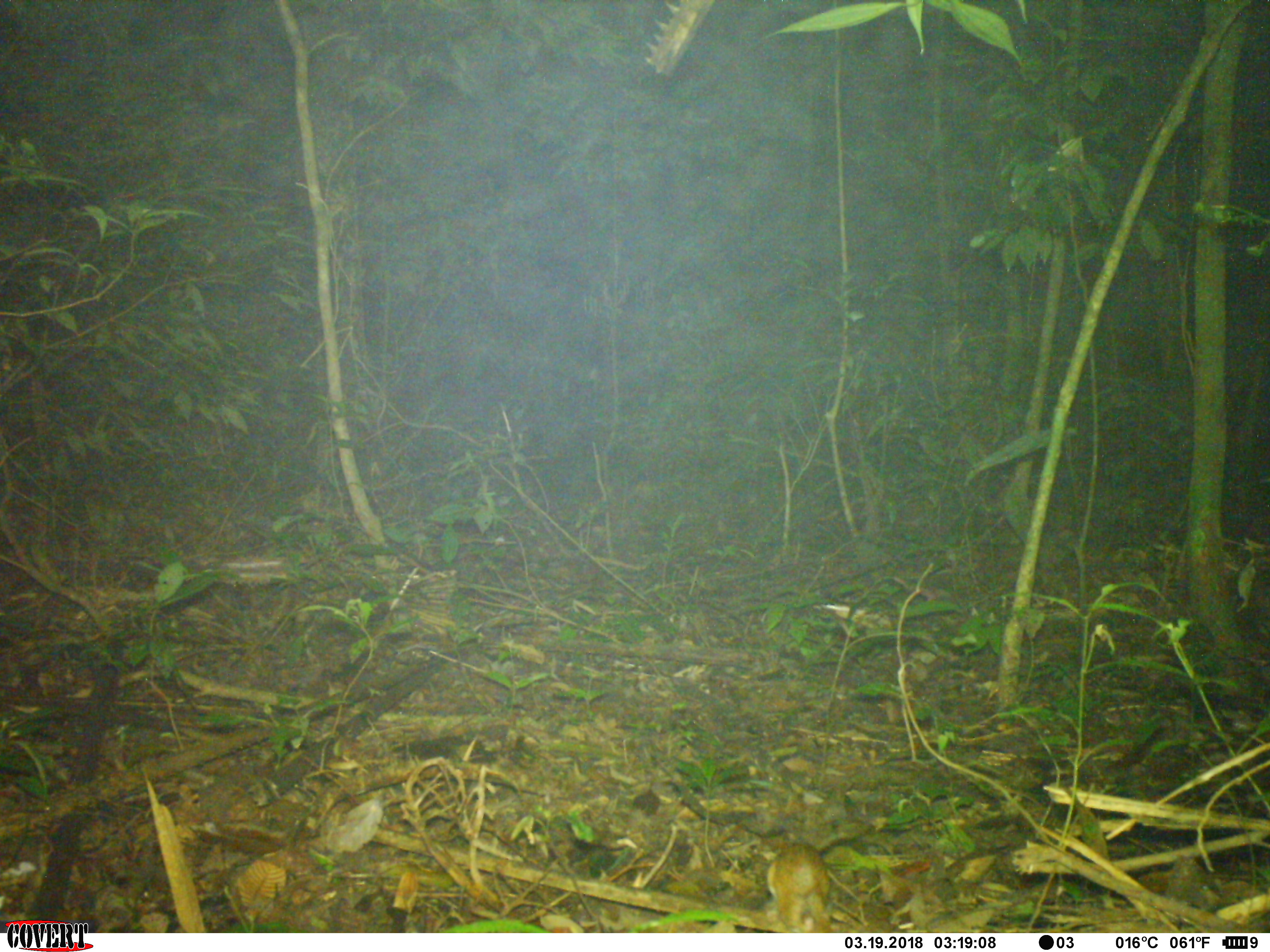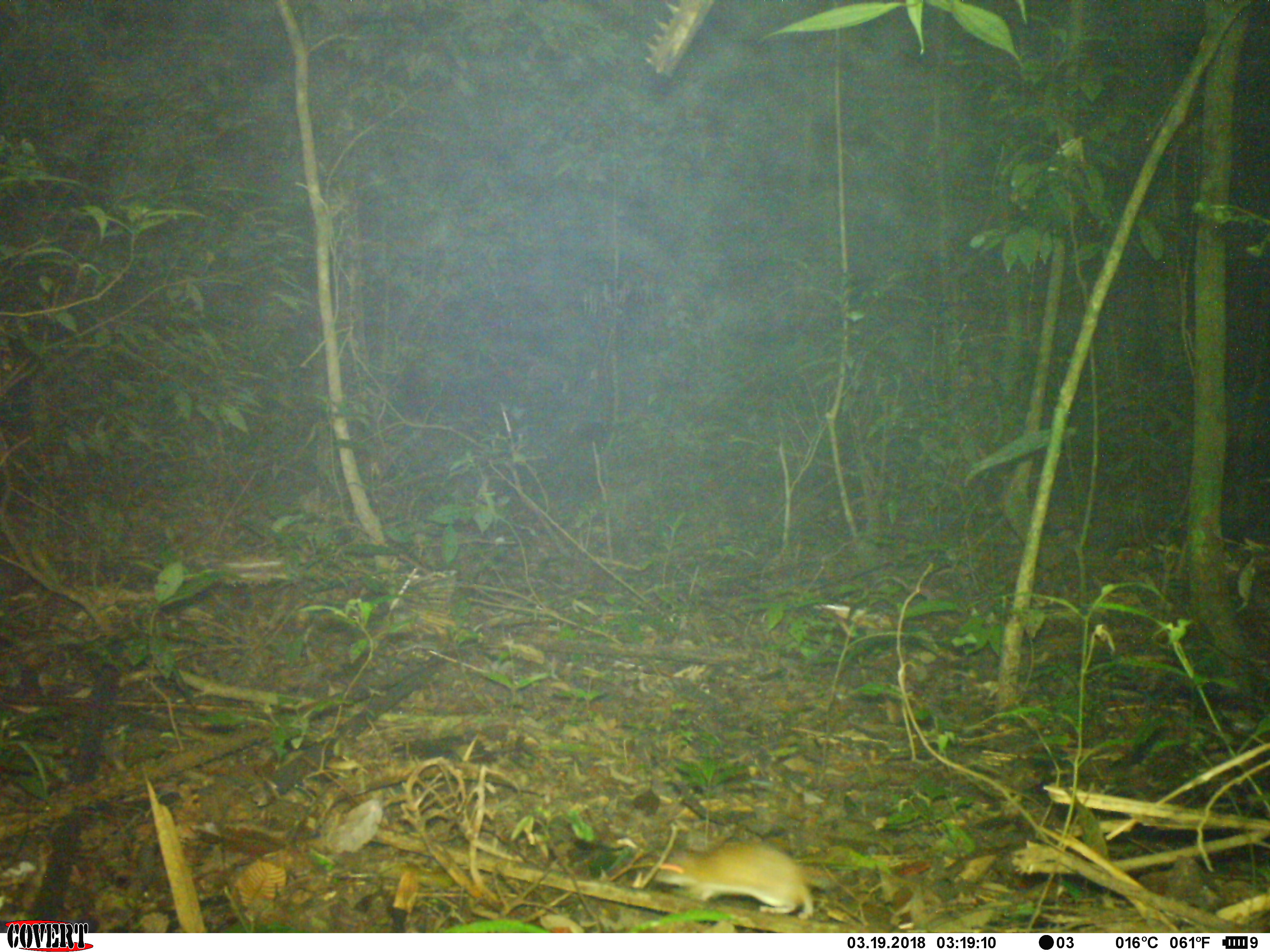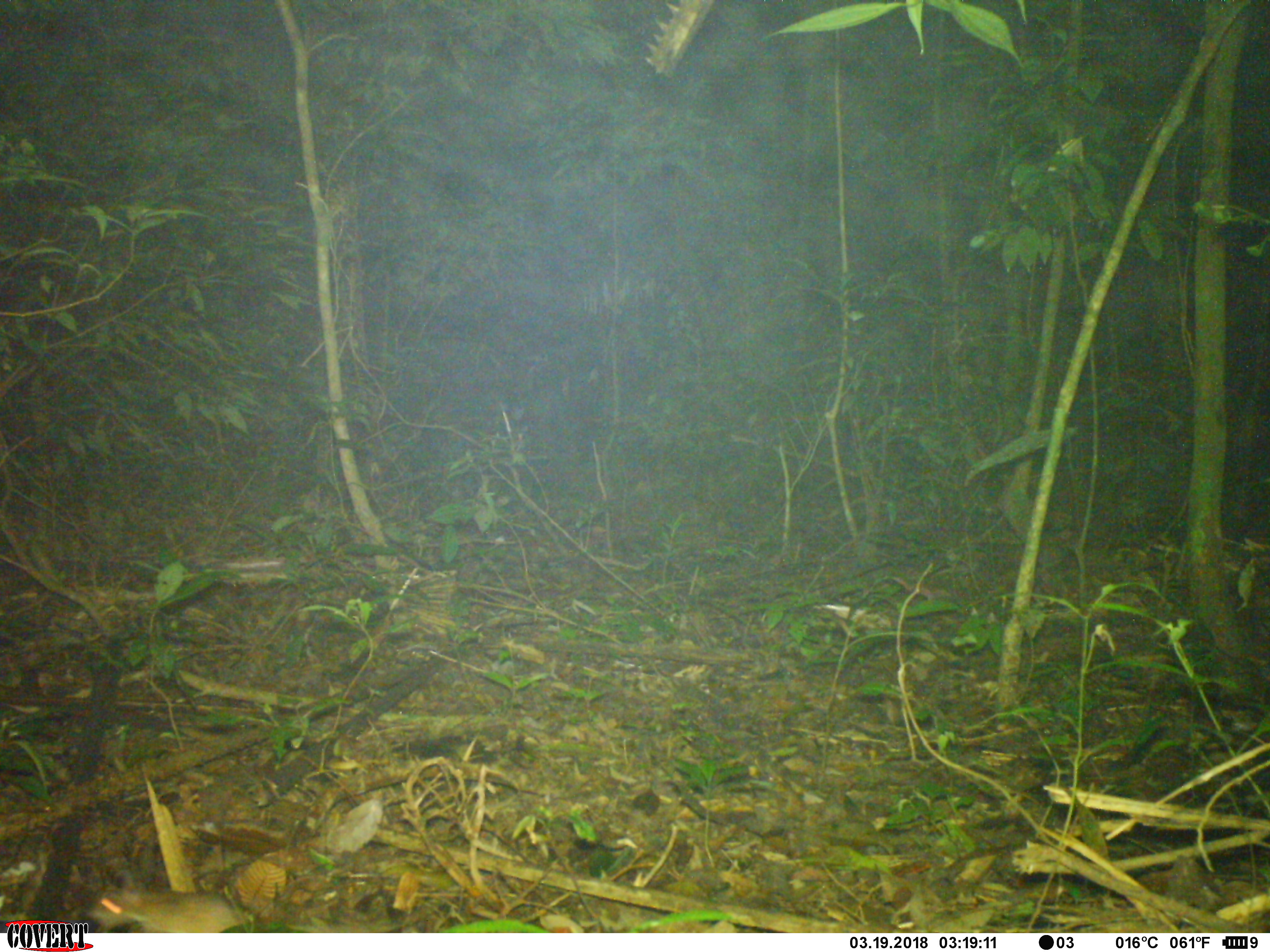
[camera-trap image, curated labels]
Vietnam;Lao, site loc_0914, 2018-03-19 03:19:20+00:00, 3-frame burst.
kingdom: Animalia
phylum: Chordata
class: Mammalia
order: Rodentia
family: Muridae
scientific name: Muridae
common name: old-world mice and rats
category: unidentified murid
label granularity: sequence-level